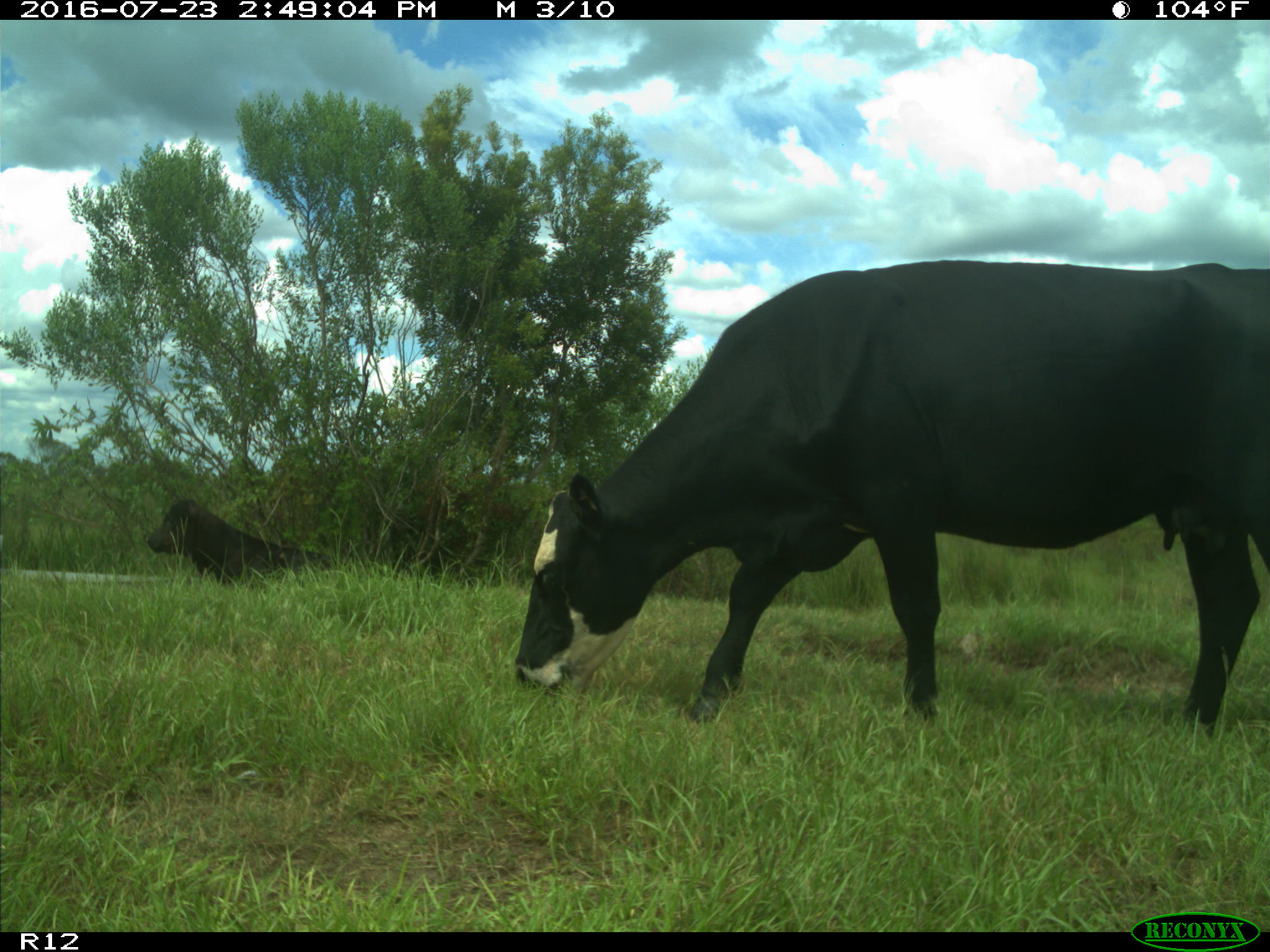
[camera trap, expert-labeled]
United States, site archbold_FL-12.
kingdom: Animalia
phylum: Chordata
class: Mammalia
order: Artiodactyla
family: Bovidae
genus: Bos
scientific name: Bos taurus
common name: domestic cow